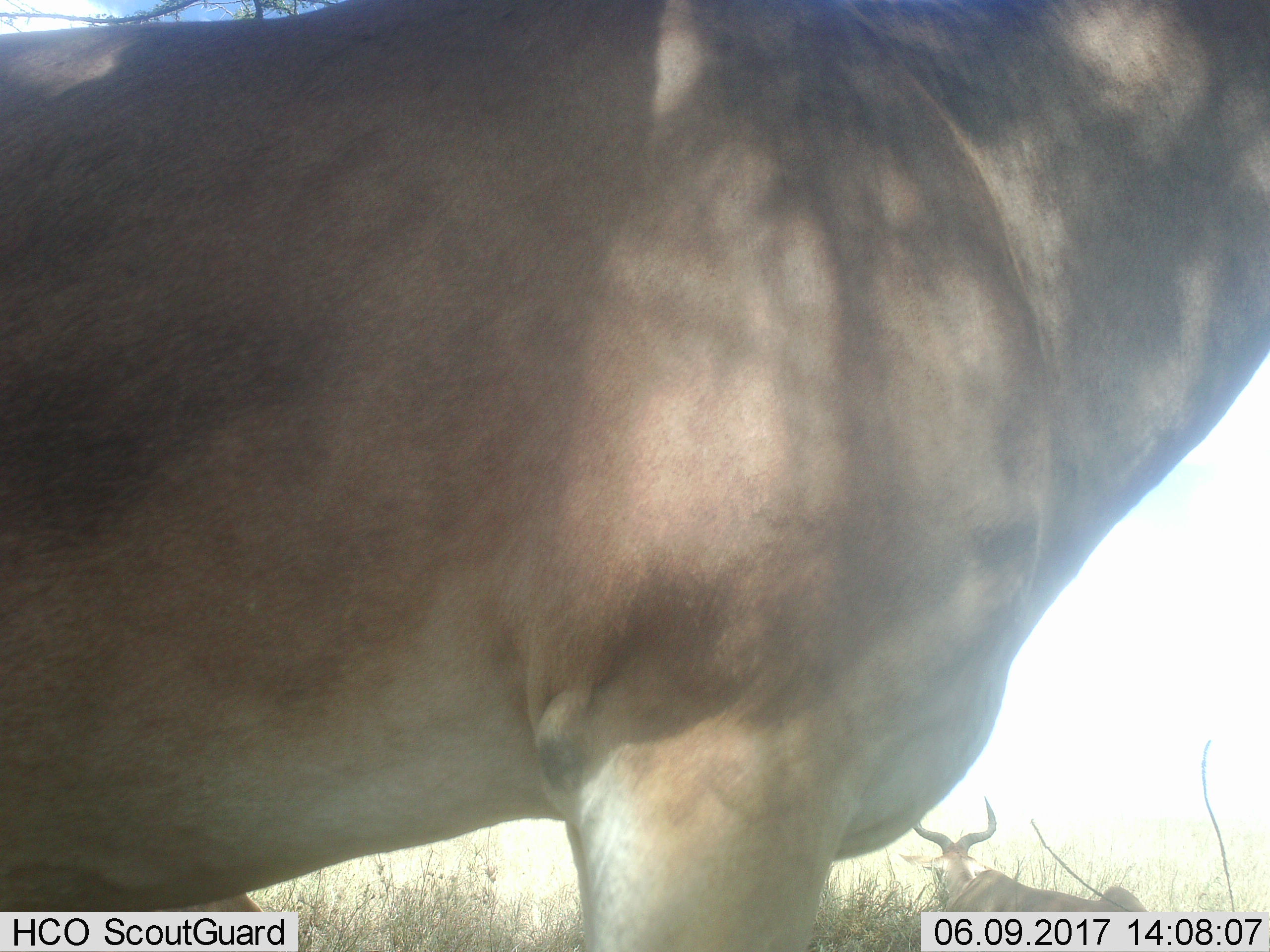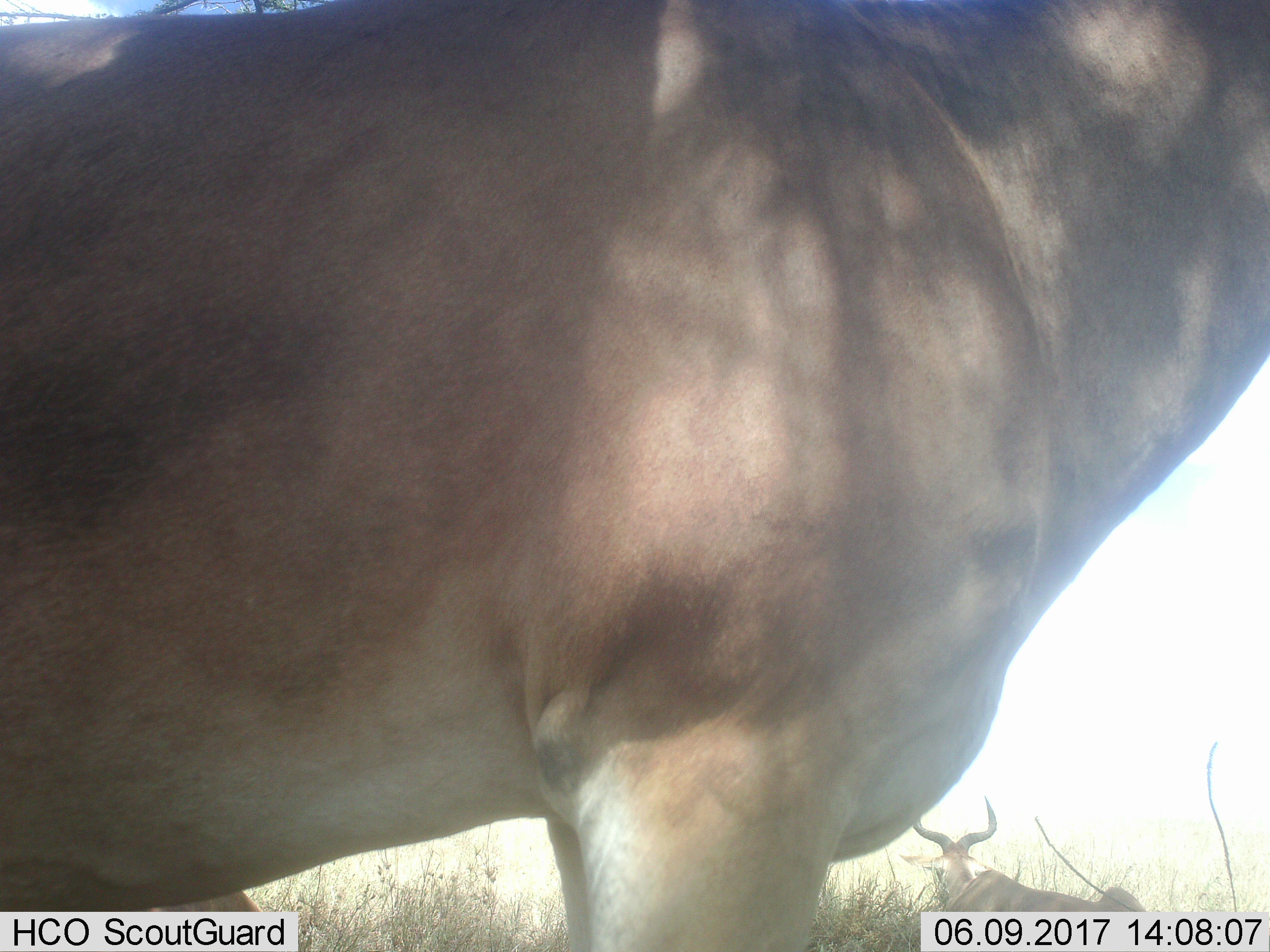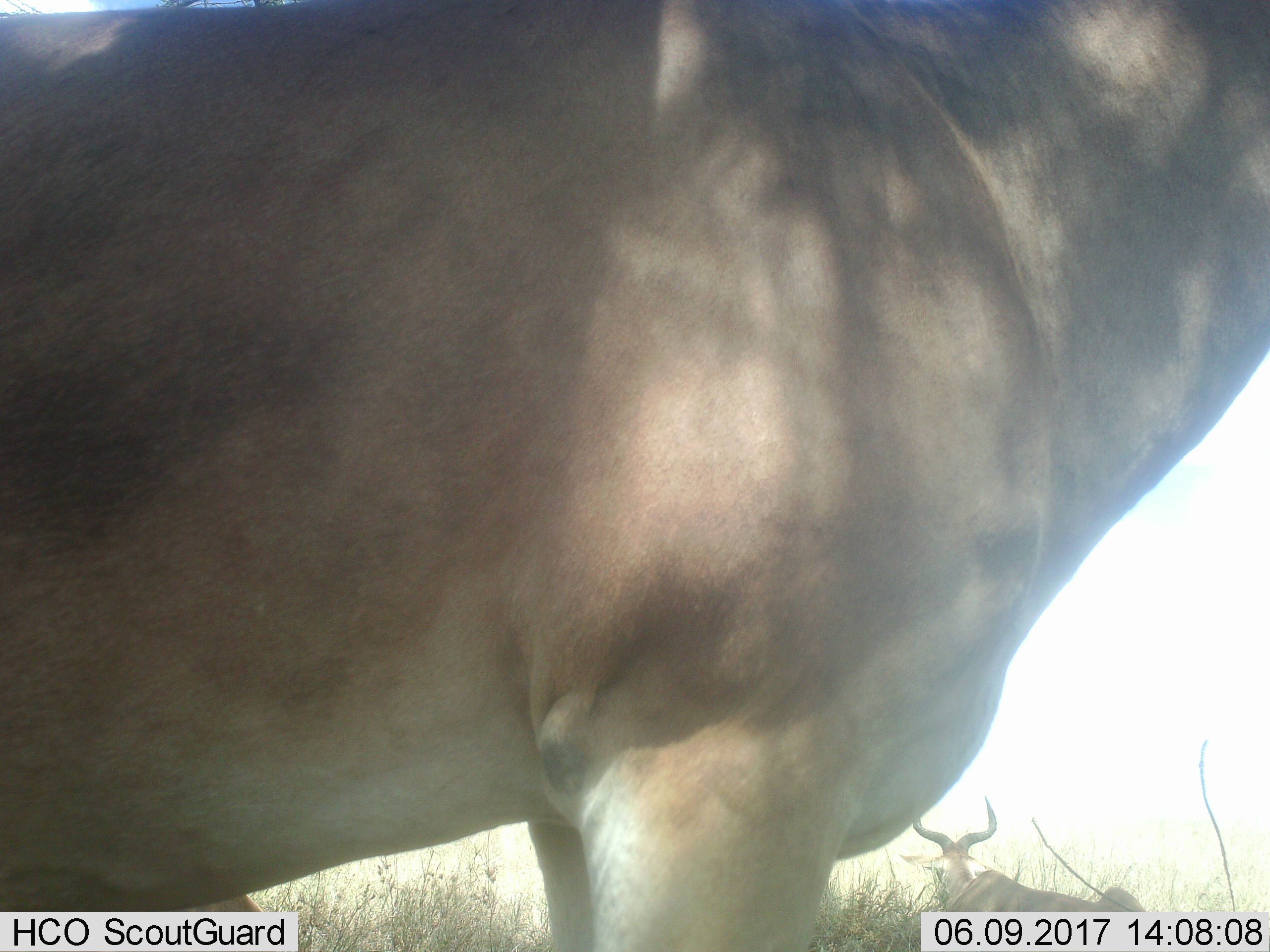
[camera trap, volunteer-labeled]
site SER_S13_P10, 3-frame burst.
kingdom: Animalia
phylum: Chordata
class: Mammalia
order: Artiodactyla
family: Bovidae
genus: Alcelaphus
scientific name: Alcelaphus buselaphus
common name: hartebeest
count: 2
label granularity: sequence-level